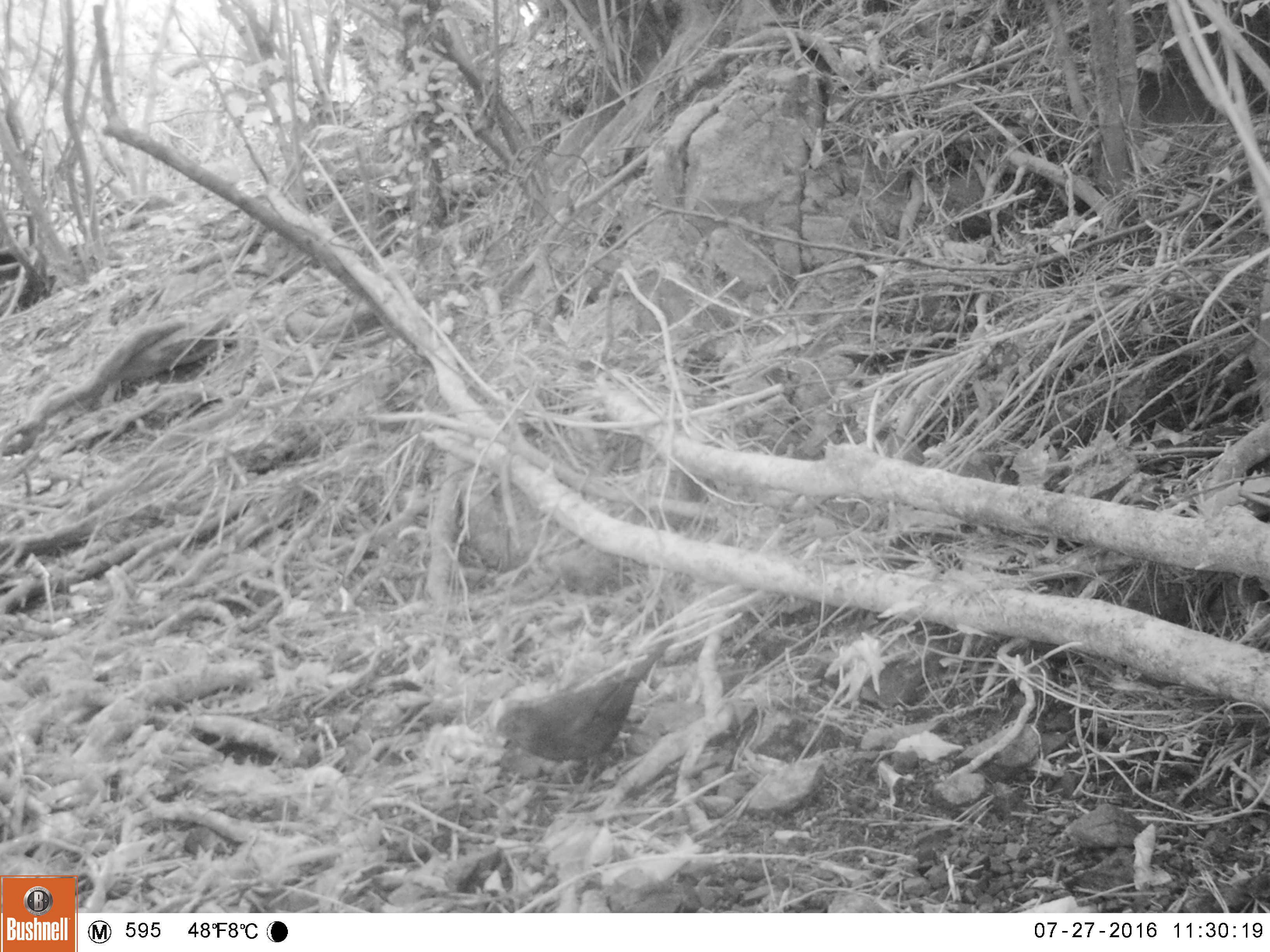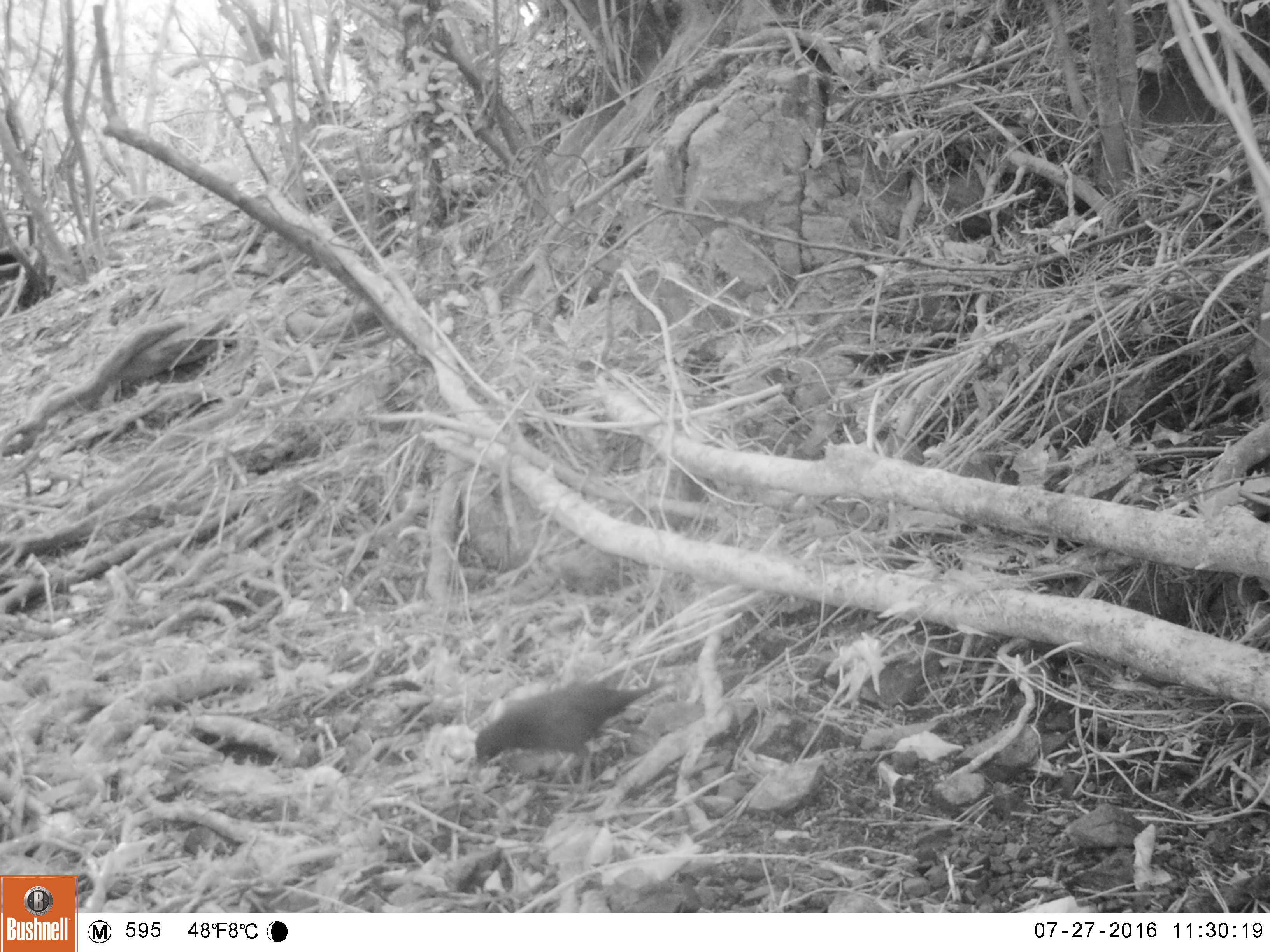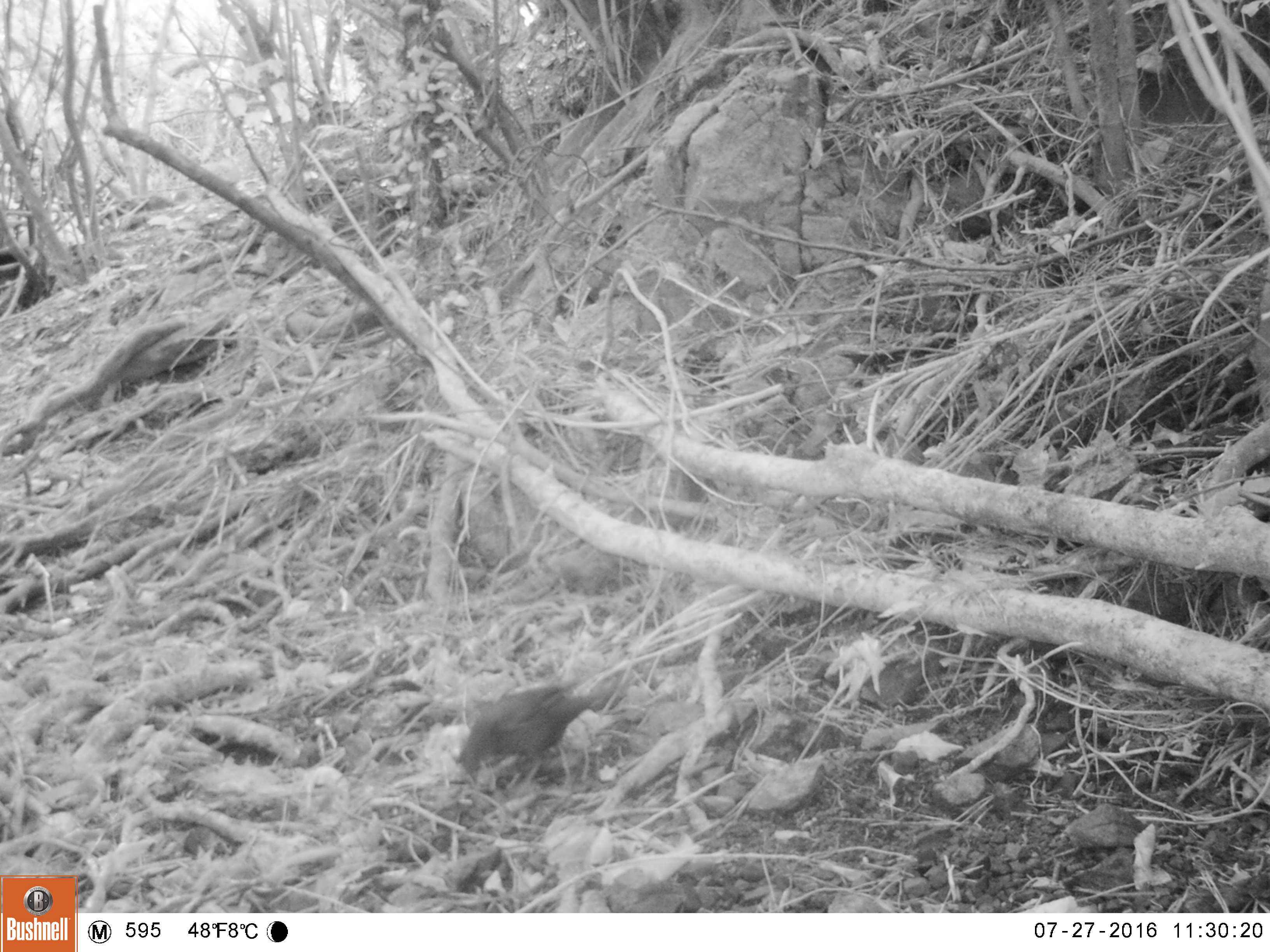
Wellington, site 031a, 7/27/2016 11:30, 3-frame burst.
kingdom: Animalia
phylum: Chordata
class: Aves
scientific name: Aves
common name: bird